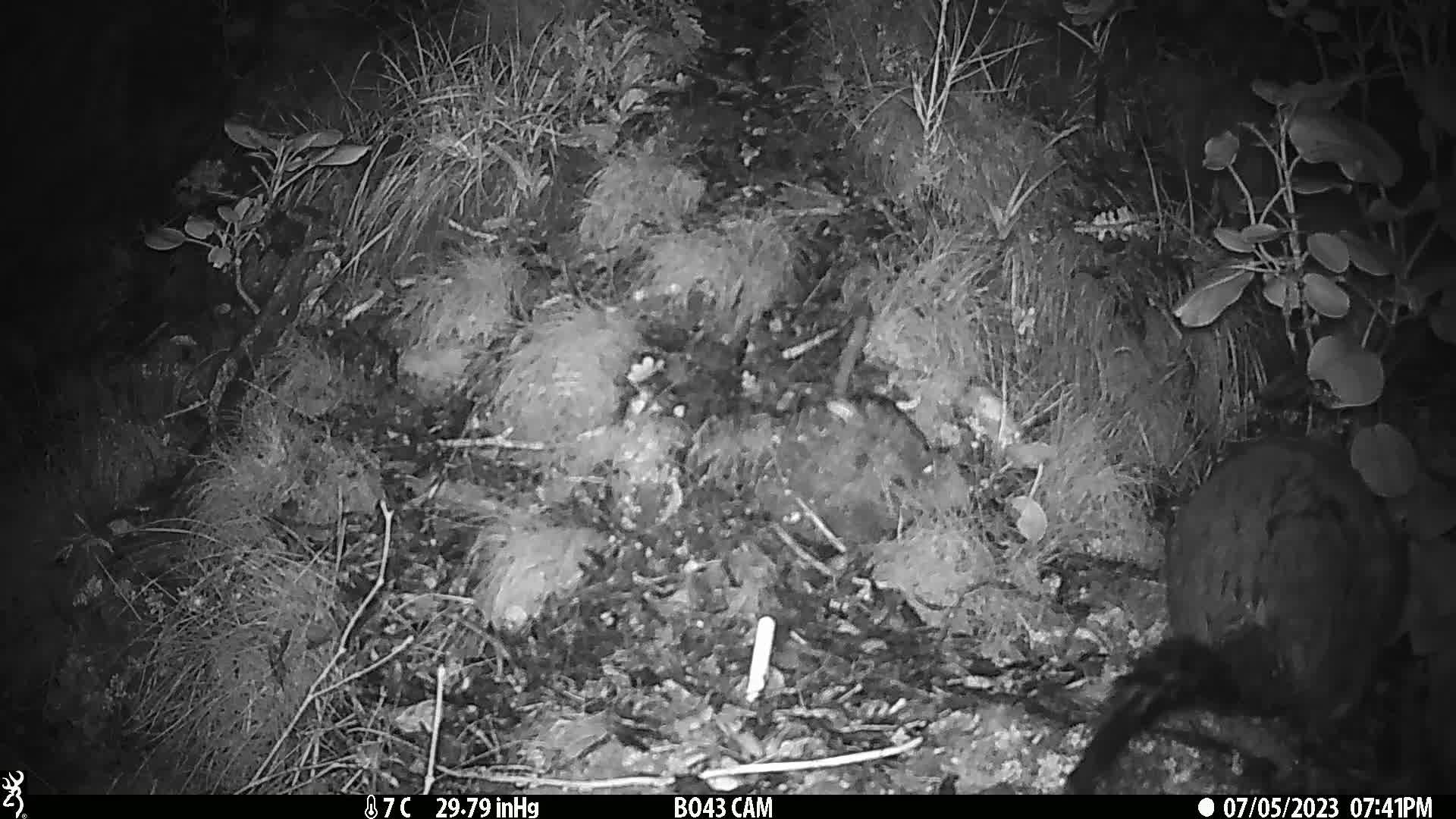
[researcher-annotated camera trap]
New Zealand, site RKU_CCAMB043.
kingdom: Animalia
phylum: Chordata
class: Mammalia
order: Diprotodontia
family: Phalangeridae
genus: Trichosurus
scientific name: Trichosurus vulpecula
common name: common brushtail possum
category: possum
Possum (common brushtail possum) (Trichosurus vulpecula).